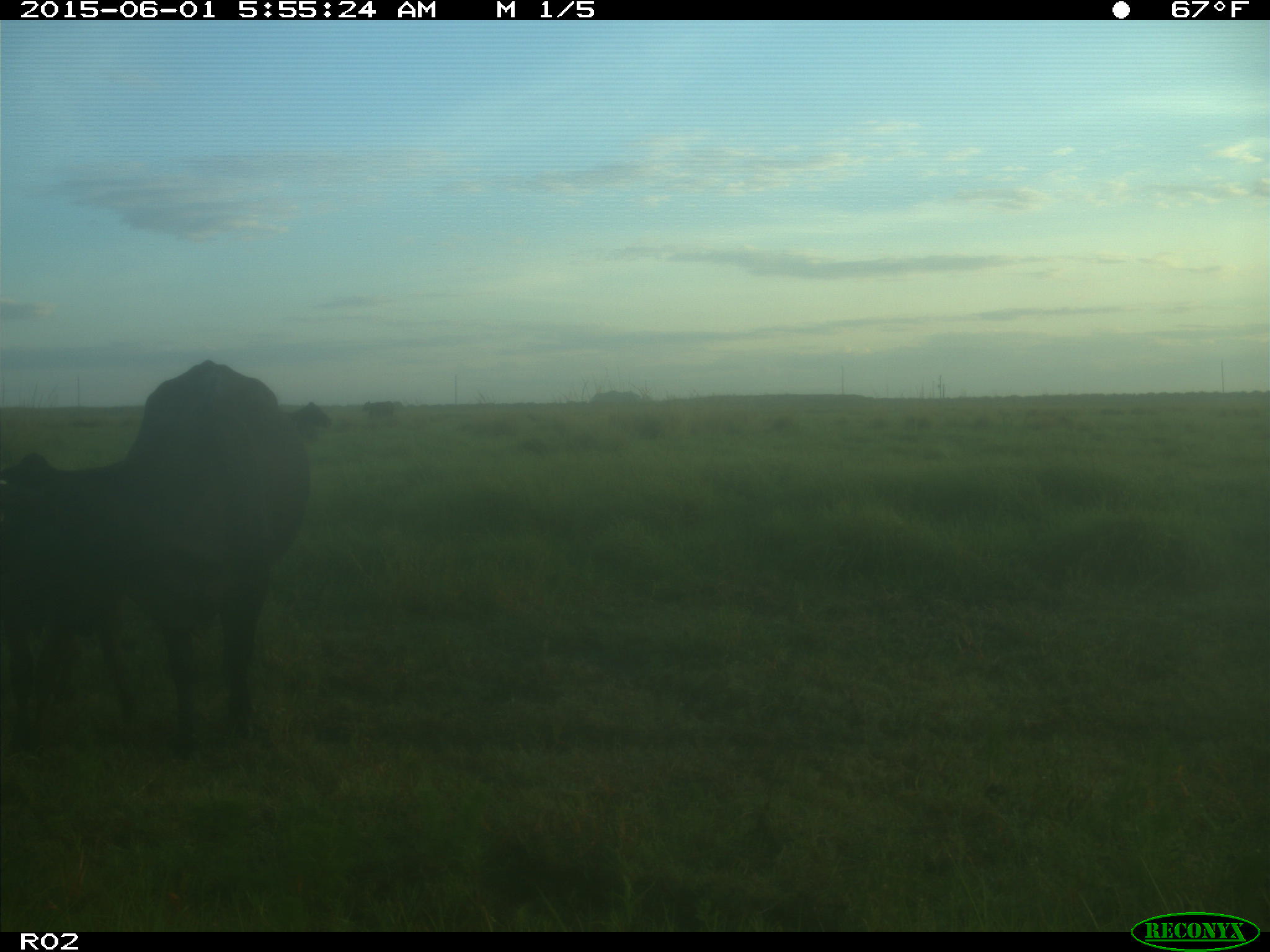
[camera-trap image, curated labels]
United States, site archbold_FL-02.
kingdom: Animalia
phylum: Chordata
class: Mammalia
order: Artiodactyla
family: Bovidae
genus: Bos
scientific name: Bos taurus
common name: domestic cow